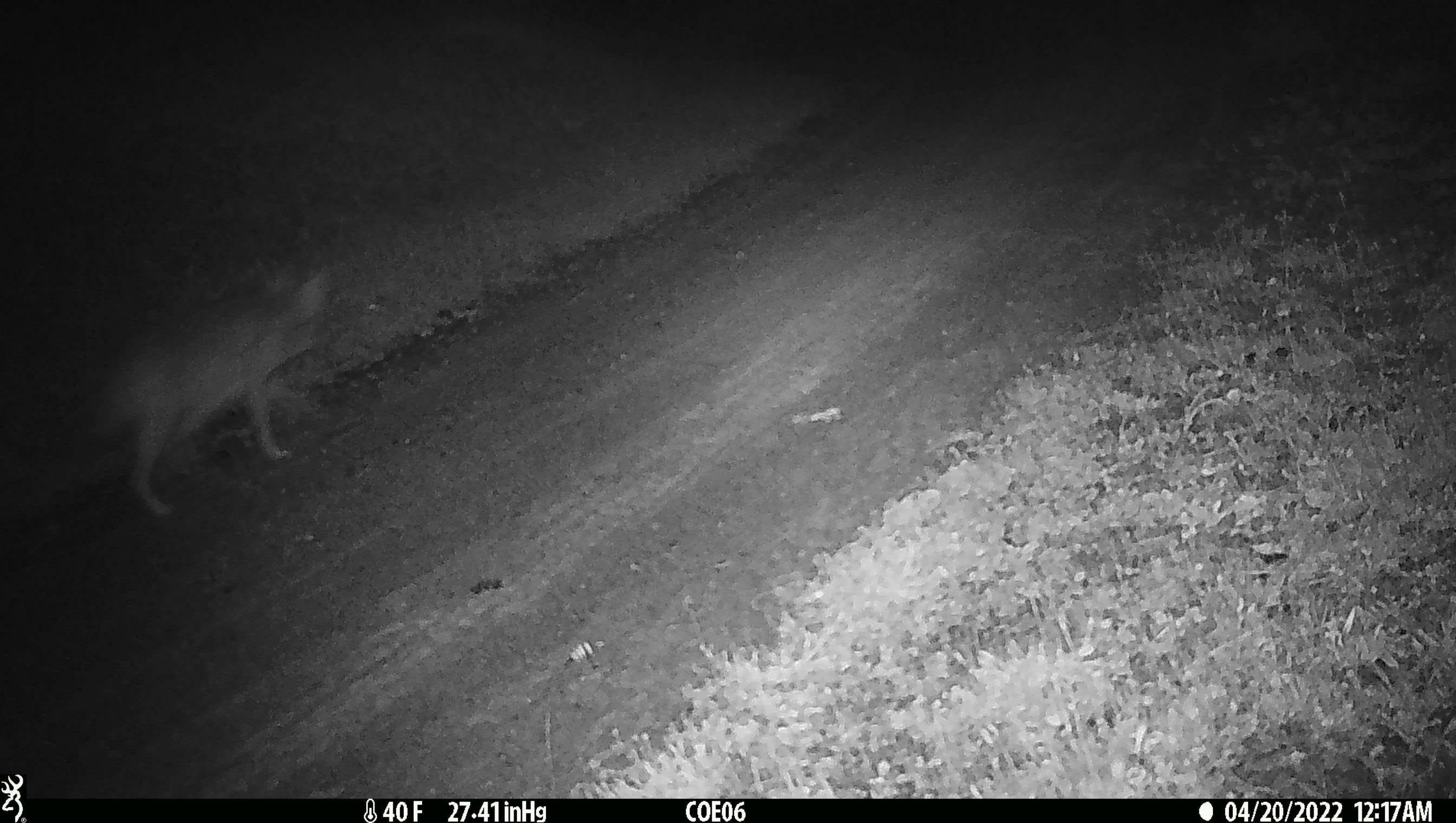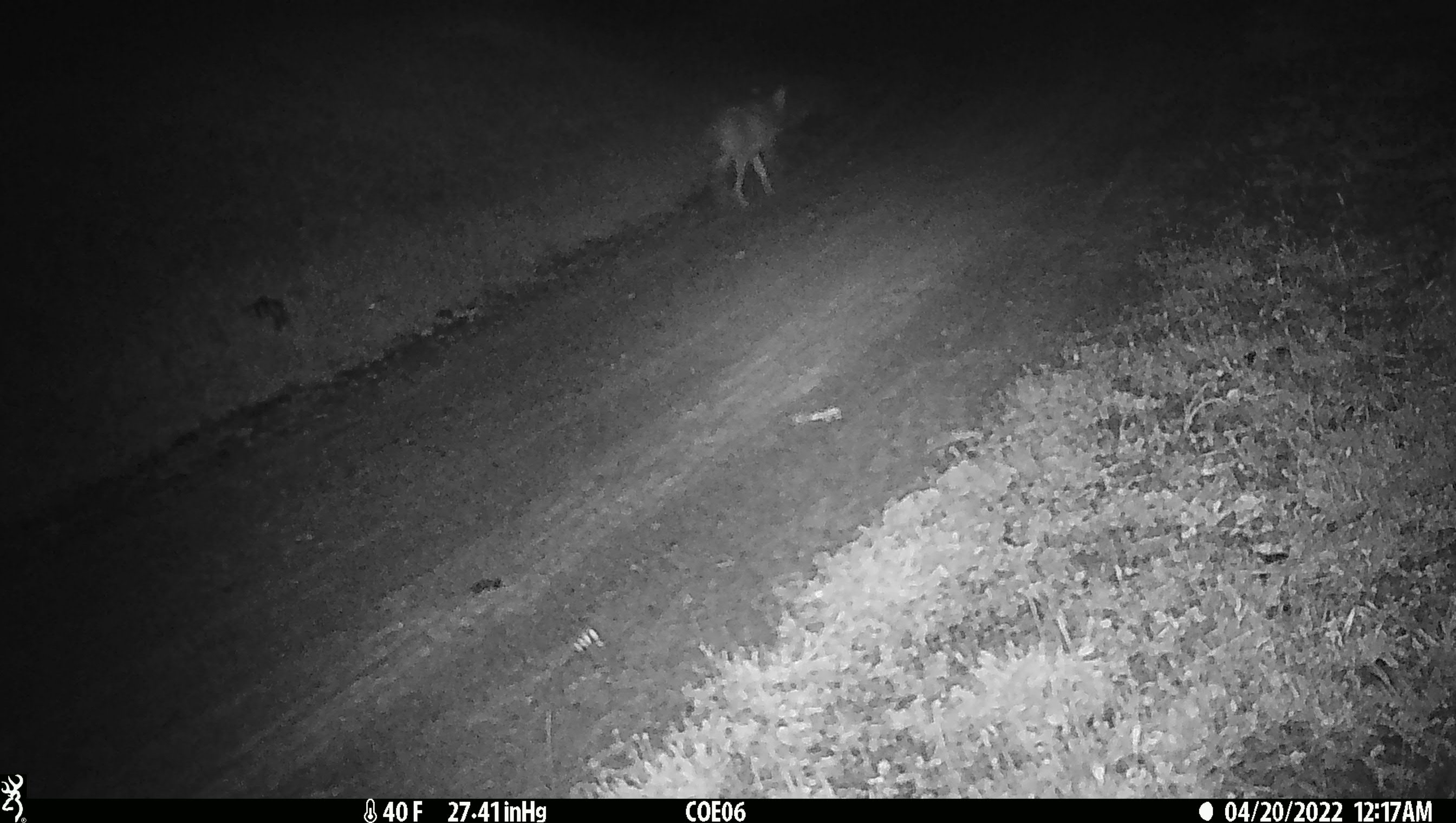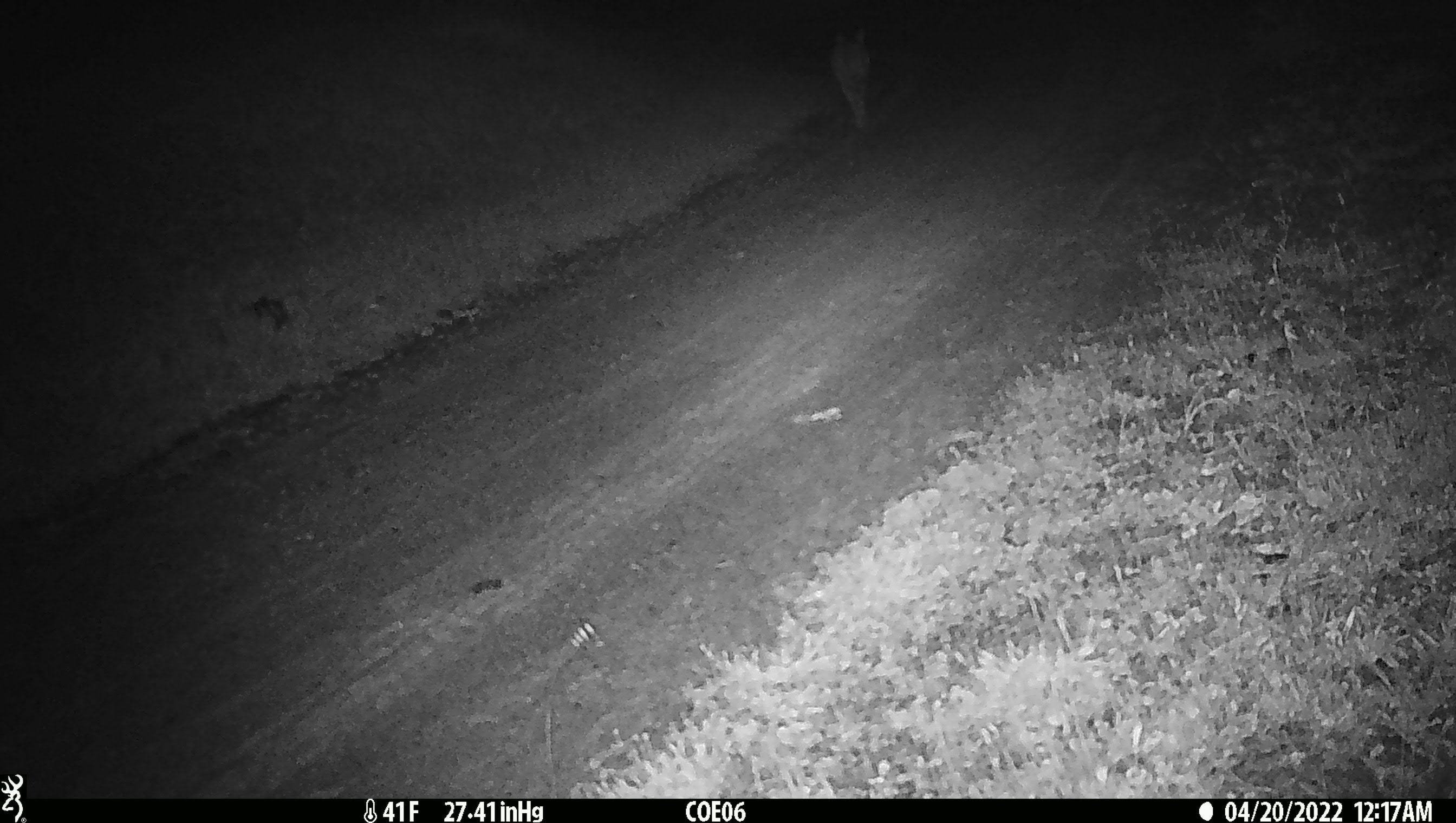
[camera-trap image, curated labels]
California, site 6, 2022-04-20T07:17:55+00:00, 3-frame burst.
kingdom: Animalia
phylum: Chordata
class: Mammalia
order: Carnivora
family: Canidae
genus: Canis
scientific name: Canis latrans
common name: coyote